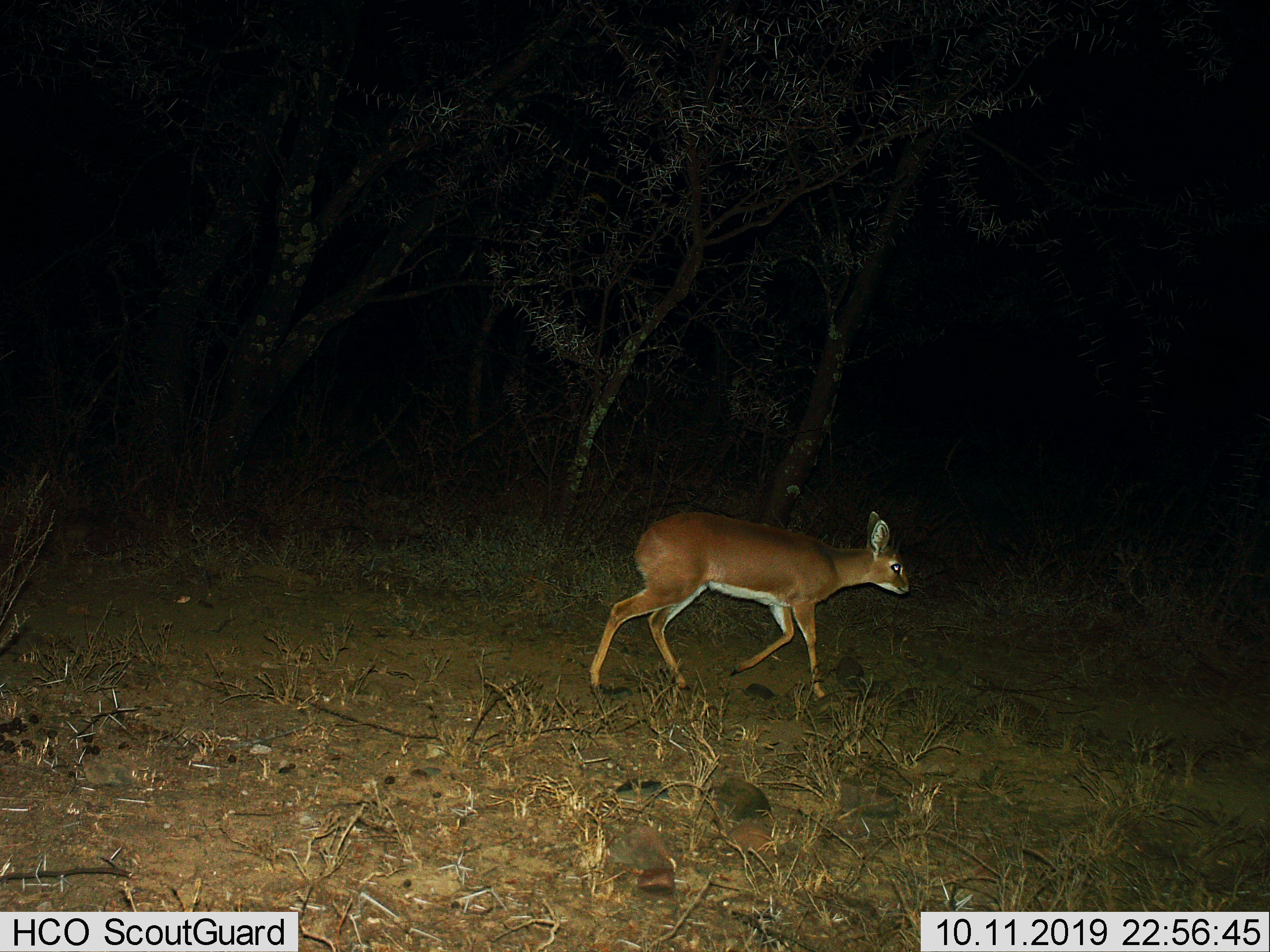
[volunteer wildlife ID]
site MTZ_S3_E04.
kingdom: Animalia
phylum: Chordata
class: Mammalia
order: Artiodactyla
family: Bovidae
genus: Raphicerus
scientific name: Raphicerus campestris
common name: steenbok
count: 1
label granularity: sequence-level